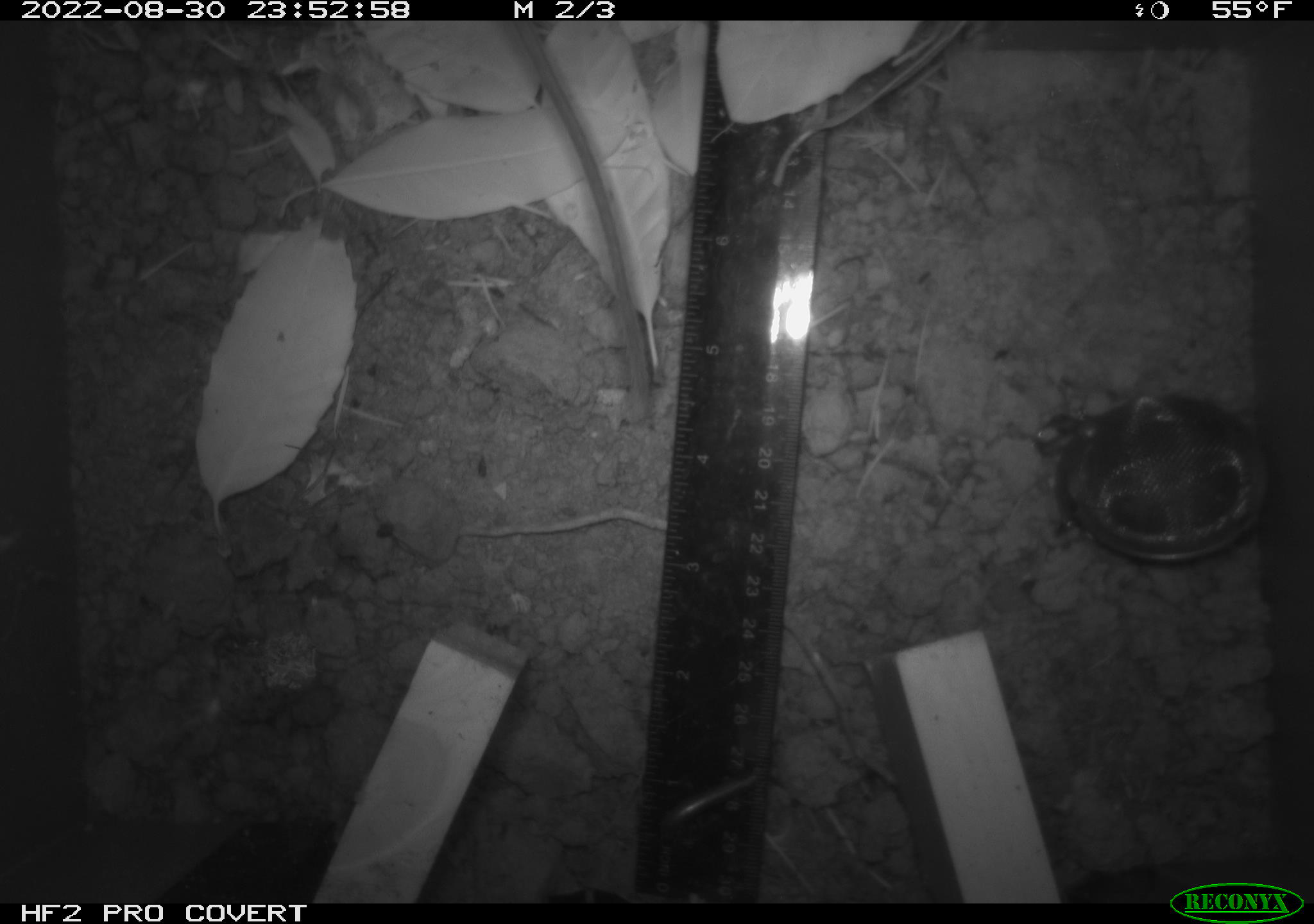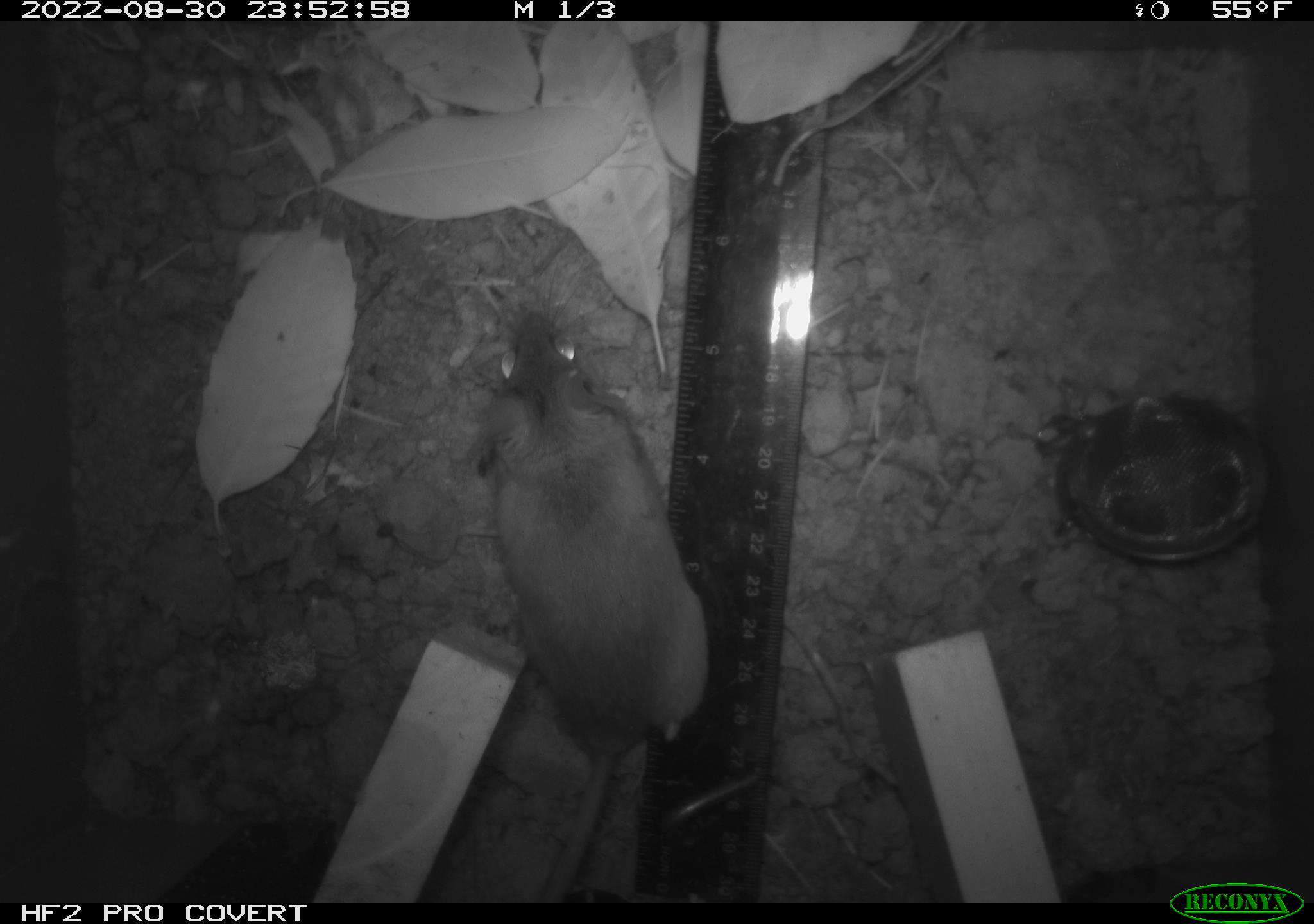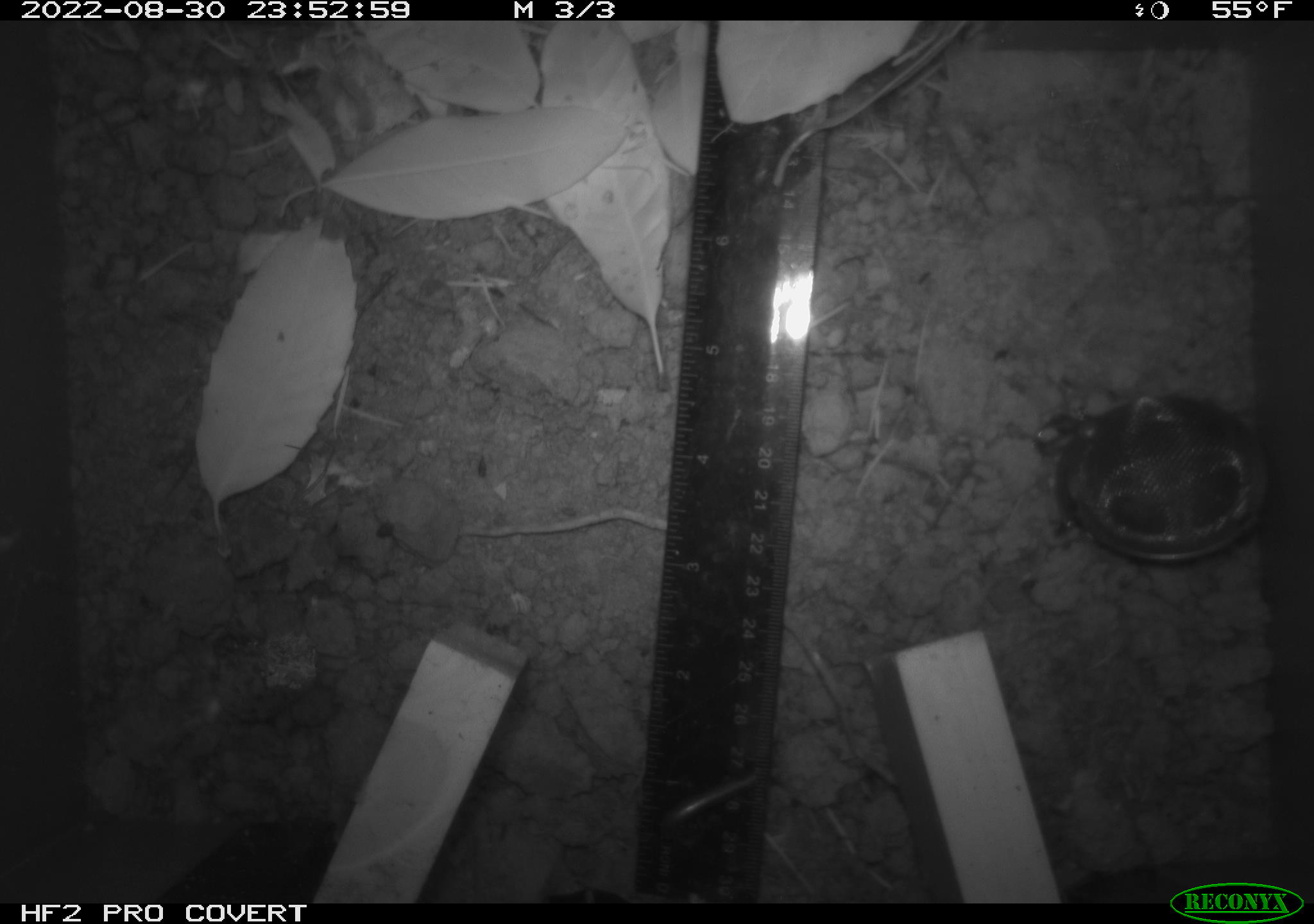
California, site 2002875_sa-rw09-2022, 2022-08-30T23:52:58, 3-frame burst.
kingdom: Animalia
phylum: Arthropoda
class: Arachnida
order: Araneae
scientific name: Araneae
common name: spider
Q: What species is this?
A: Spider (Araneae).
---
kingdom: Animalia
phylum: Chordata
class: Mammalia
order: Rodentia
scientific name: Rodentia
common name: rodent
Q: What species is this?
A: Rodent (Rodentia).